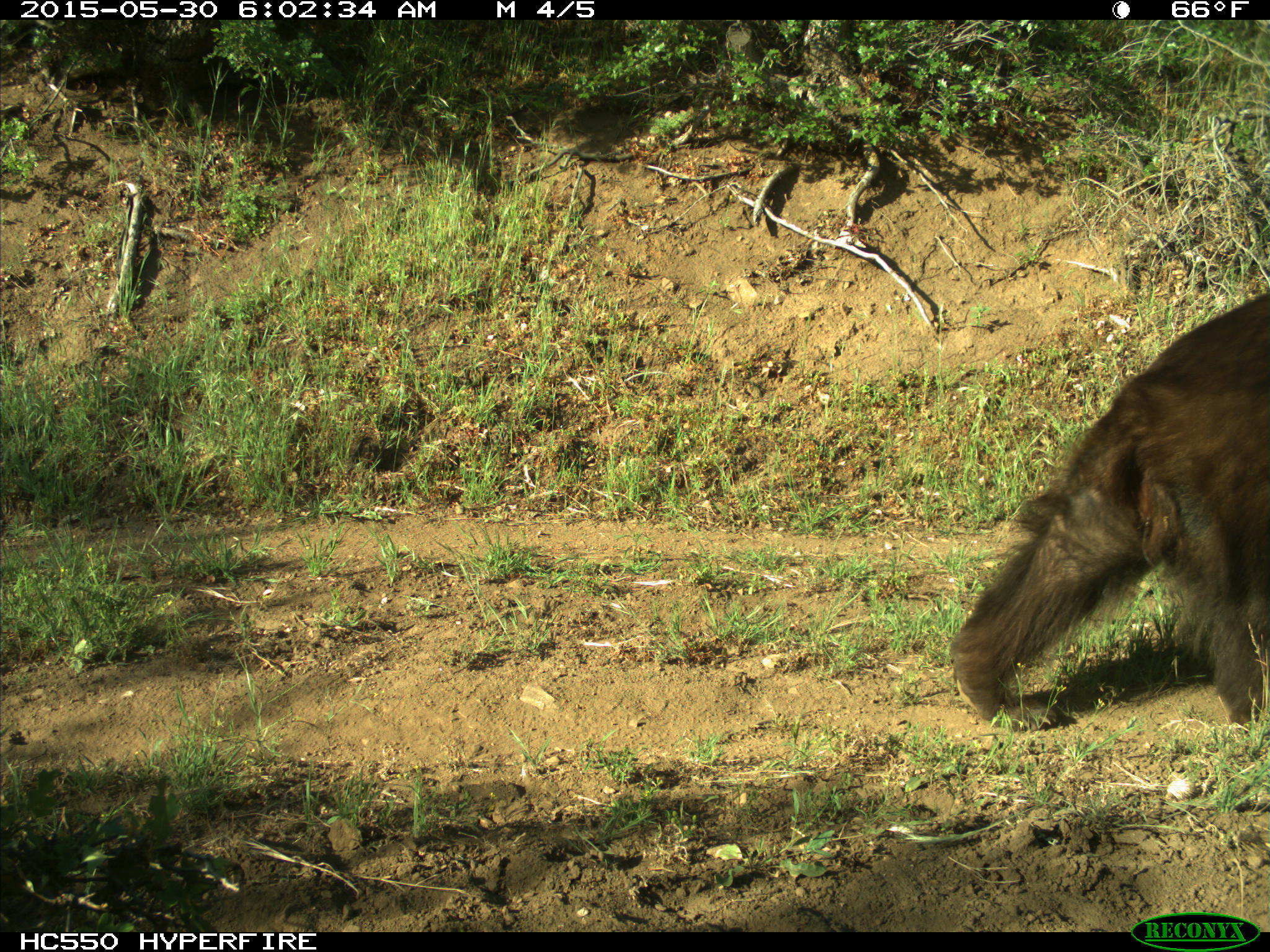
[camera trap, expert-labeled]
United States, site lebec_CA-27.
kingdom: Animalia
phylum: Chordata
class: Mammalia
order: Carnivora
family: Ursidae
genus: Ursus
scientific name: Ursus americanus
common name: american black bear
Ursus americanus (american black bear).